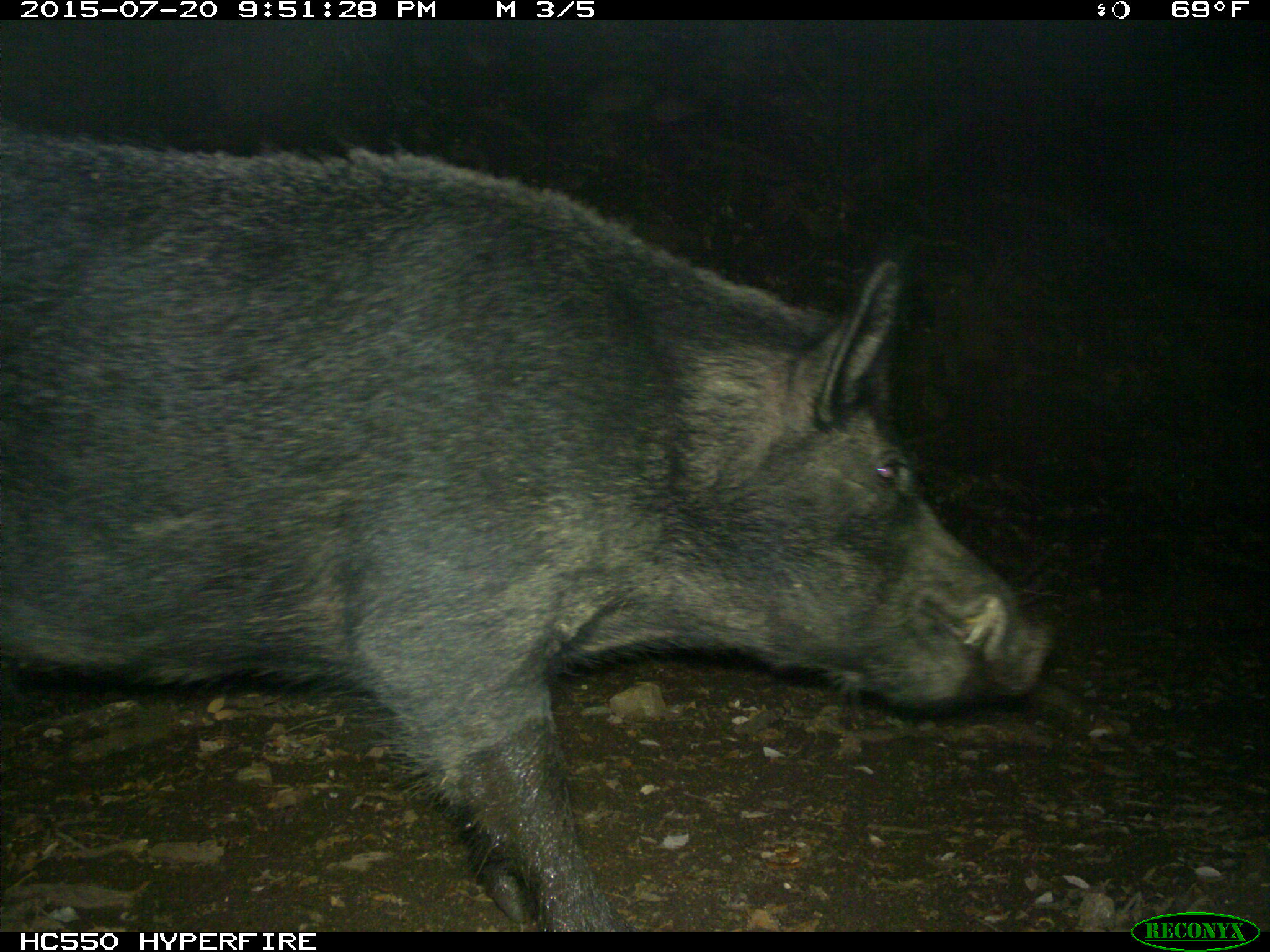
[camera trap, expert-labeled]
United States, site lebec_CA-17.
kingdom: Animalia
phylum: Chordata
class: Mammalia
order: Artiodactyla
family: Suidae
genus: Sus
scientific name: Sus scrofa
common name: wild boar